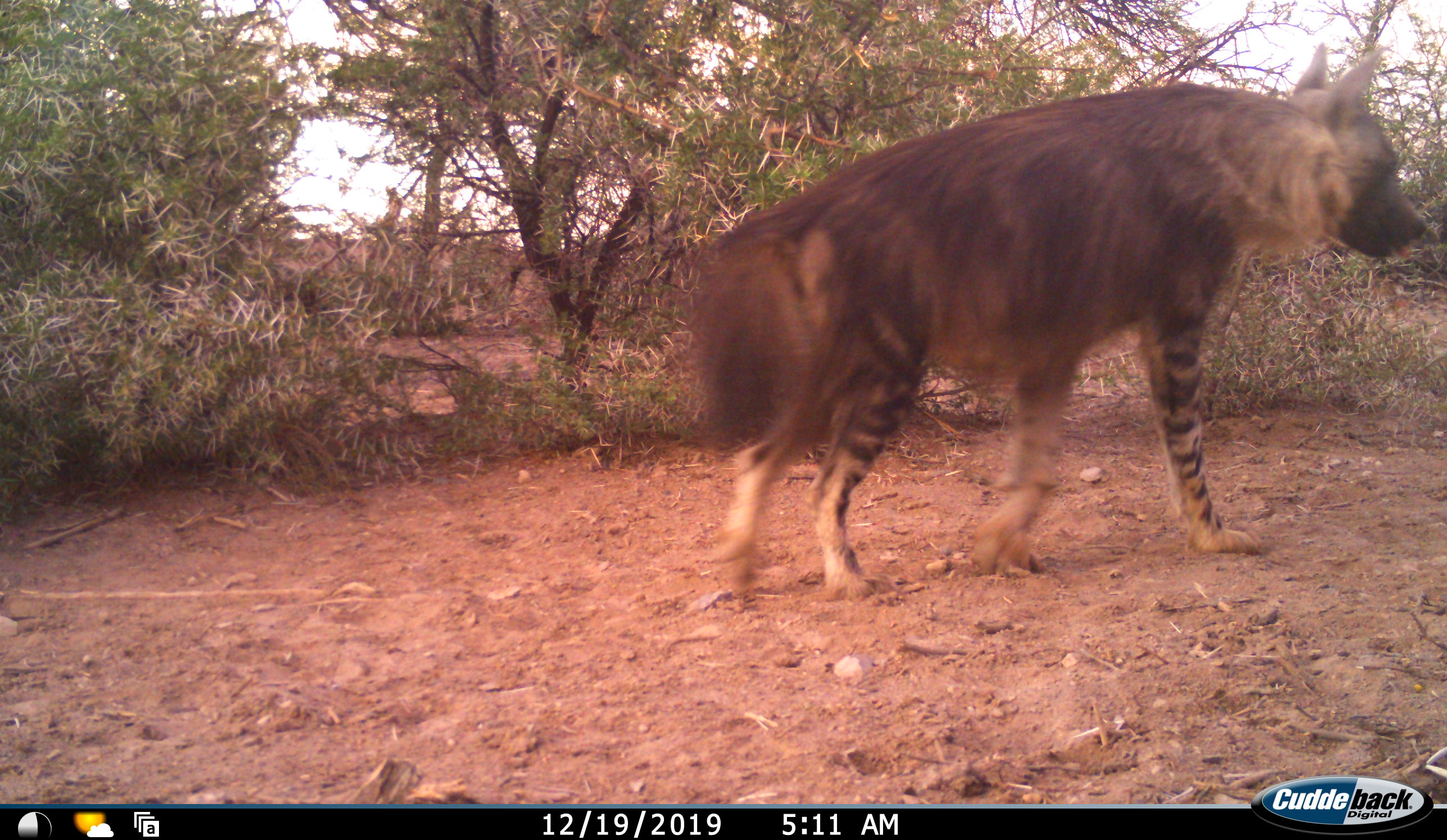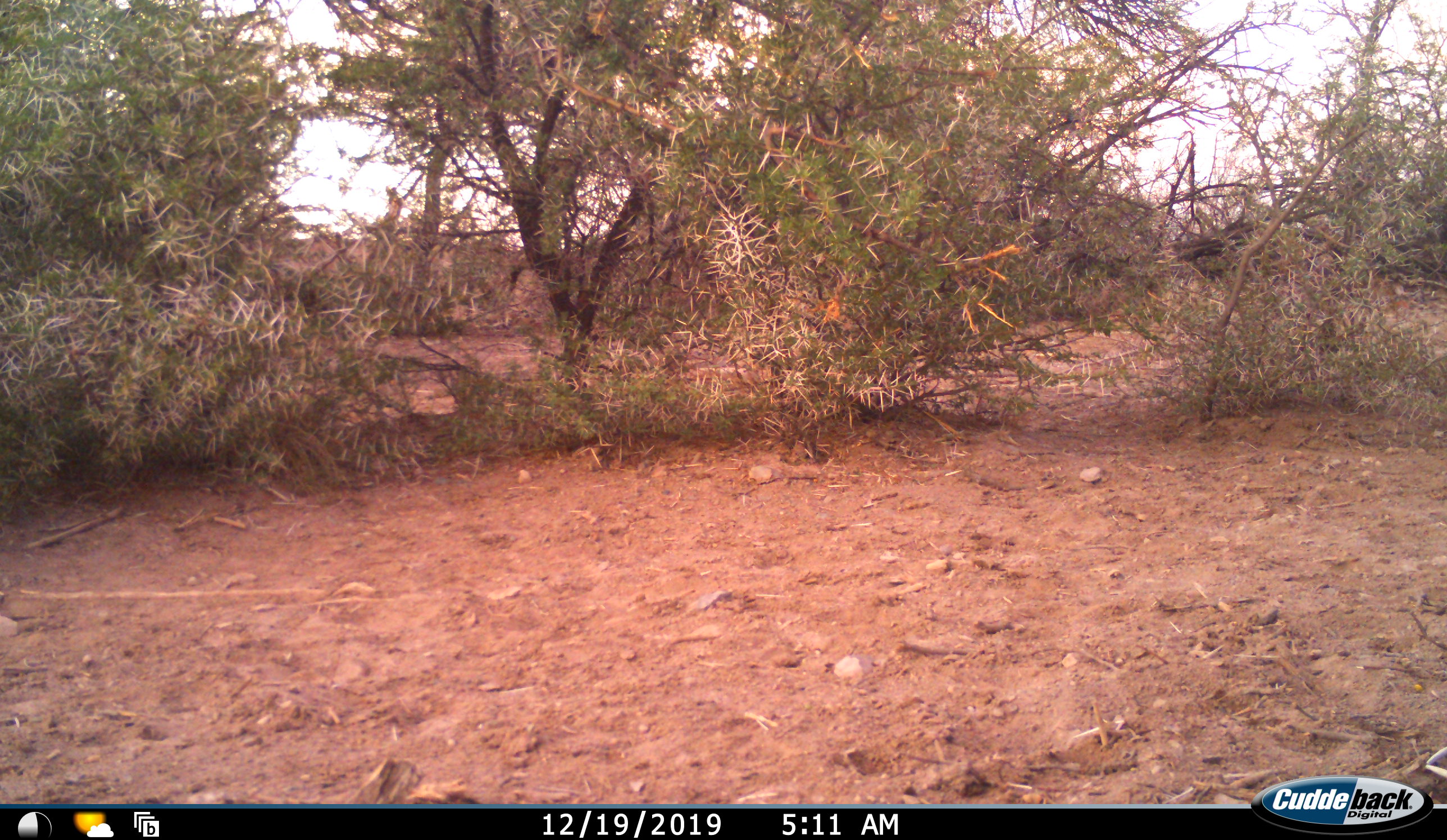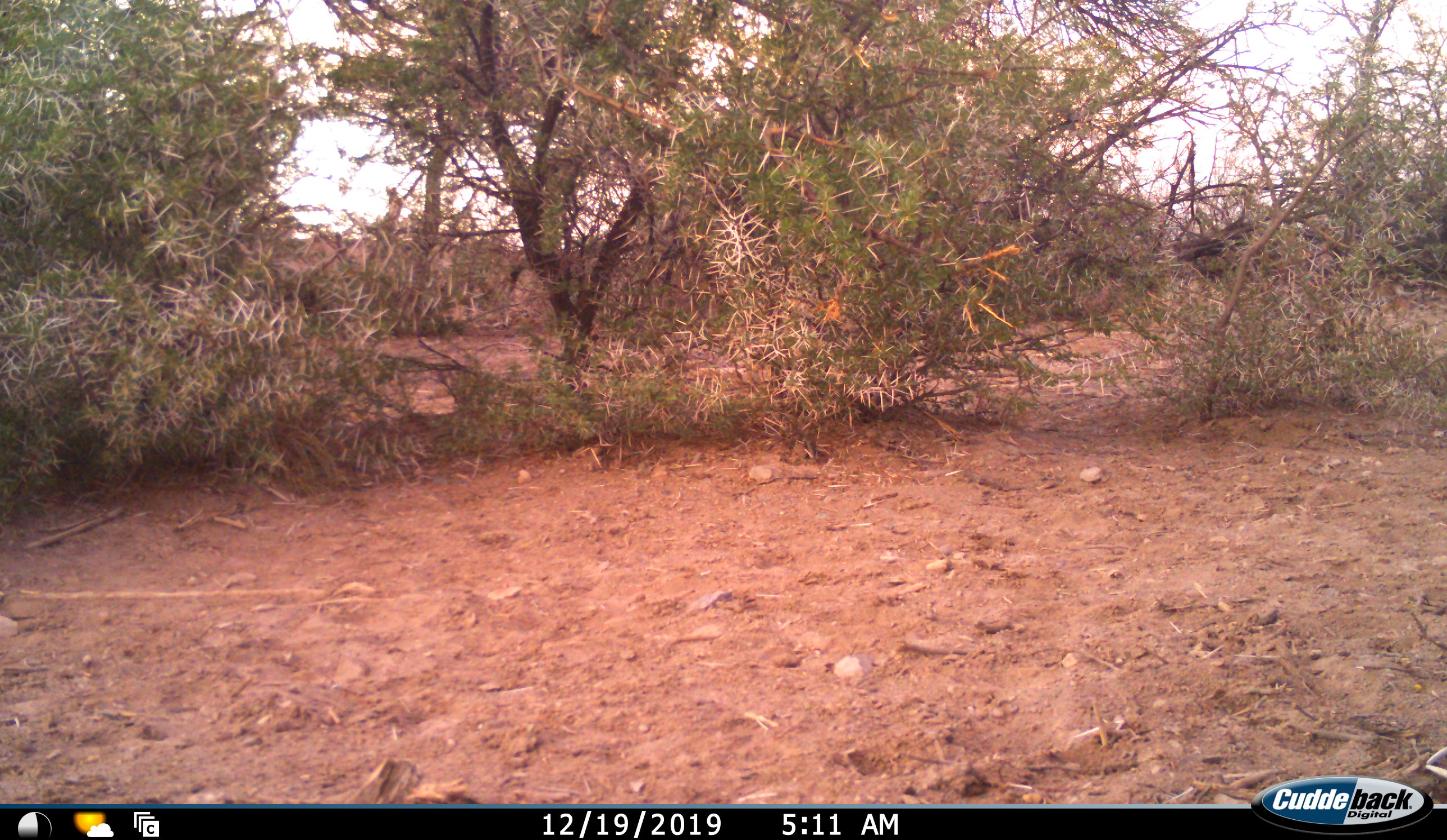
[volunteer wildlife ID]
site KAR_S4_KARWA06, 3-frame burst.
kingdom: Animalia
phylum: Chordata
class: Mammalia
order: Carnivora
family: Hyaenidae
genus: Parahyaena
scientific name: Parahyaena brunnea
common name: brown hyena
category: hyenabrown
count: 1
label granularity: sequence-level